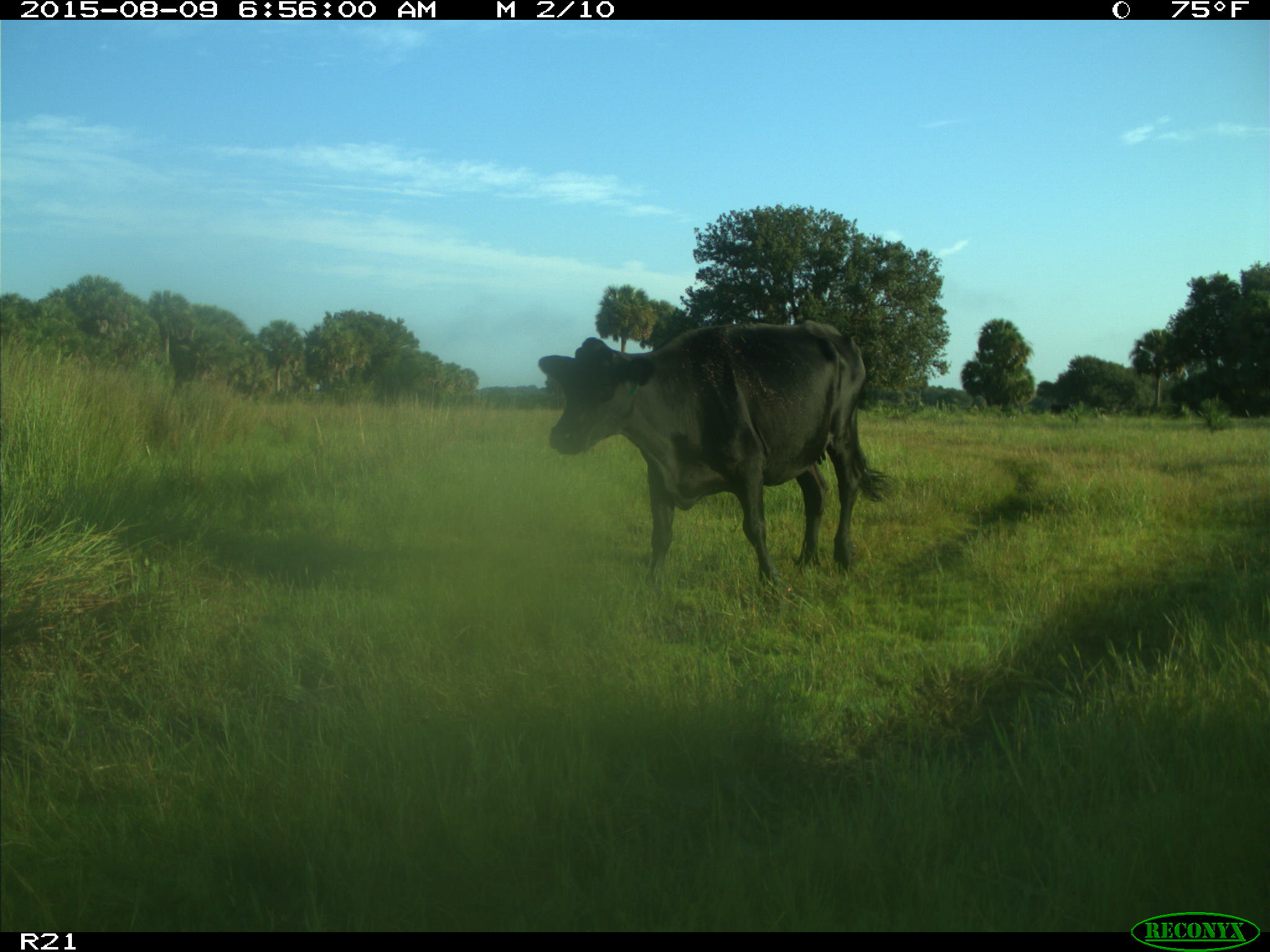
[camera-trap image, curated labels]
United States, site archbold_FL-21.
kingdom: Animalia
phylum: Chordata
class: Mammalia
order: Artiodactyla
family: Bovidae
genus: Bos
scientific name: Bos taurus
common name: domestic cow